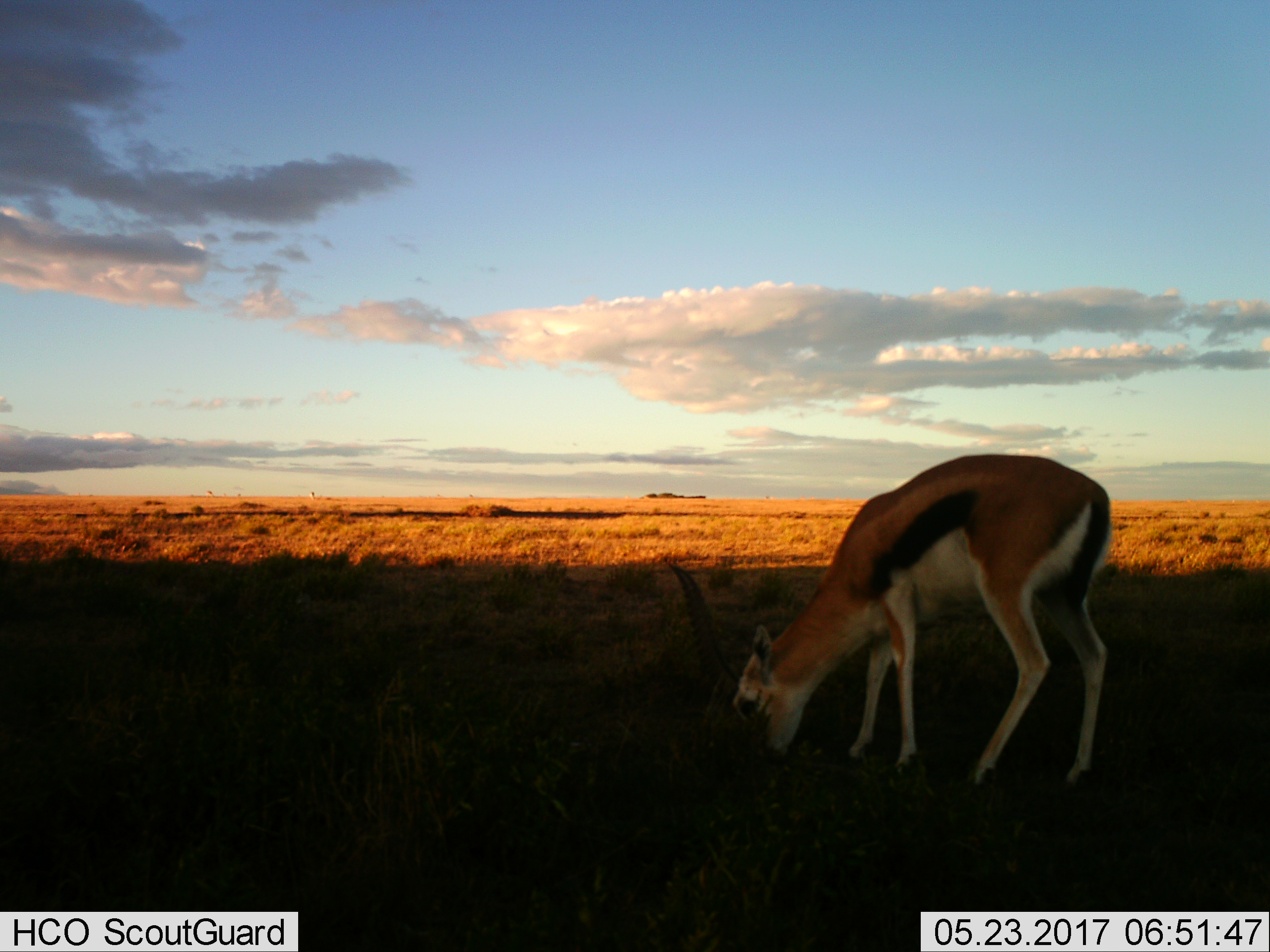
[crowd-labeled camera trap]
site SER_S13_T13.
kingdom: Animalia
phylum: Chordata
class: Mammalia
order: Artiodactyla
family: Bovidae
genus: Eudorcas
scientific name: Eudorcas thomsonii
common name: thomson's gazelle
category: gazellethomsons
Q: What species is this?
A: Gazellethomsons (thomson's gazelle) (Eudorcas thomsonii).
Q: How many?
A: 1.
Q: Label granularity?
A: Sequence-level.